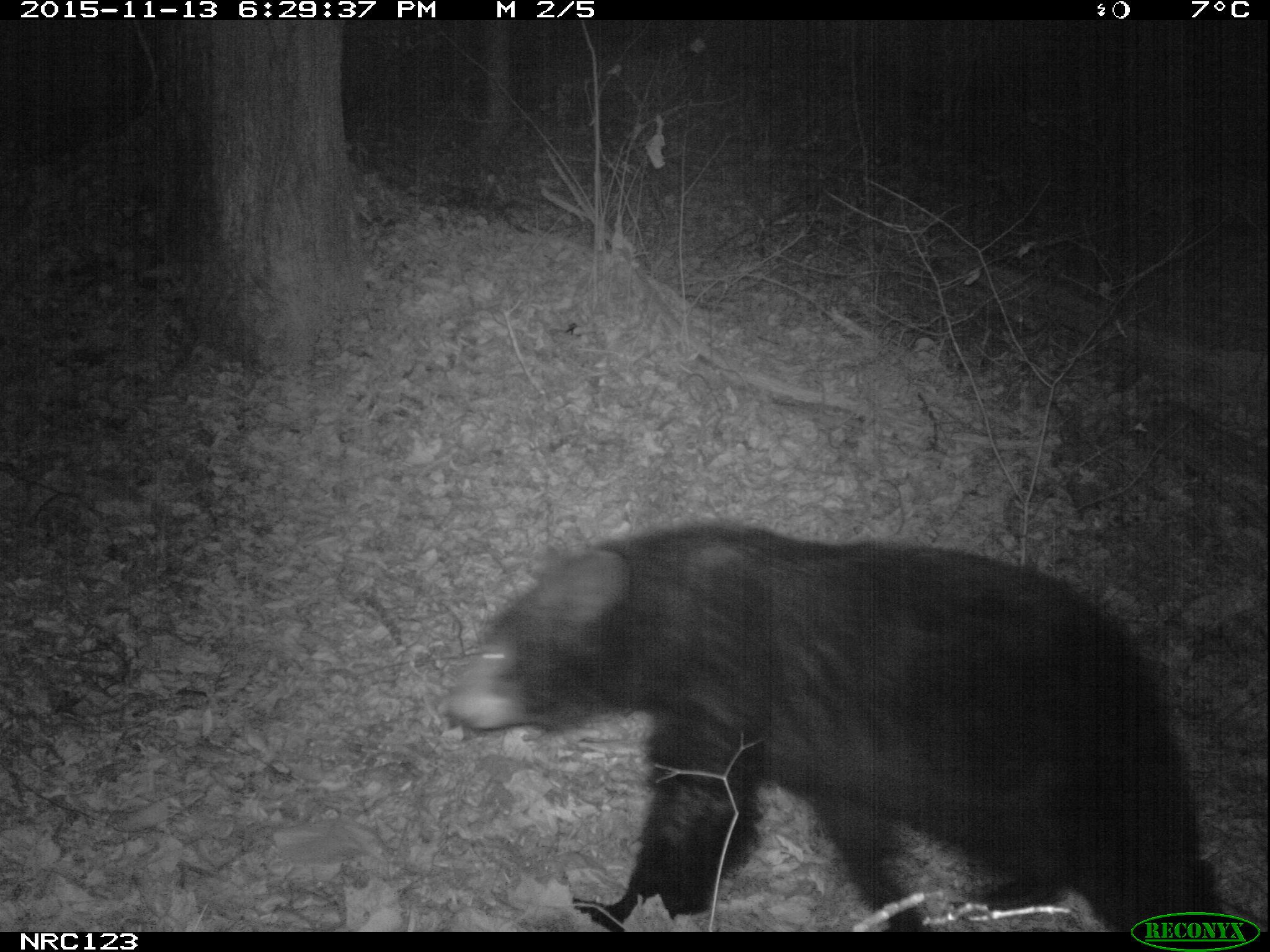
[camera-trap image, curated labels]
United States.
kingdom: Animalia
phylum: Chordata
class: Mammalia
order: Carnivora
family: Ursidae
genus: Ursus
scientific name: Ursus americanus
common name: american black bear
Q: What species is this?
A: American Black Bear (Ursus americanus).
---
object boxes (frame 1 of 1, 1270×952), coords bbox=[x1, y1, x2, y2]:
American Black Bear: bbox=[446, 514, 1215, 937]